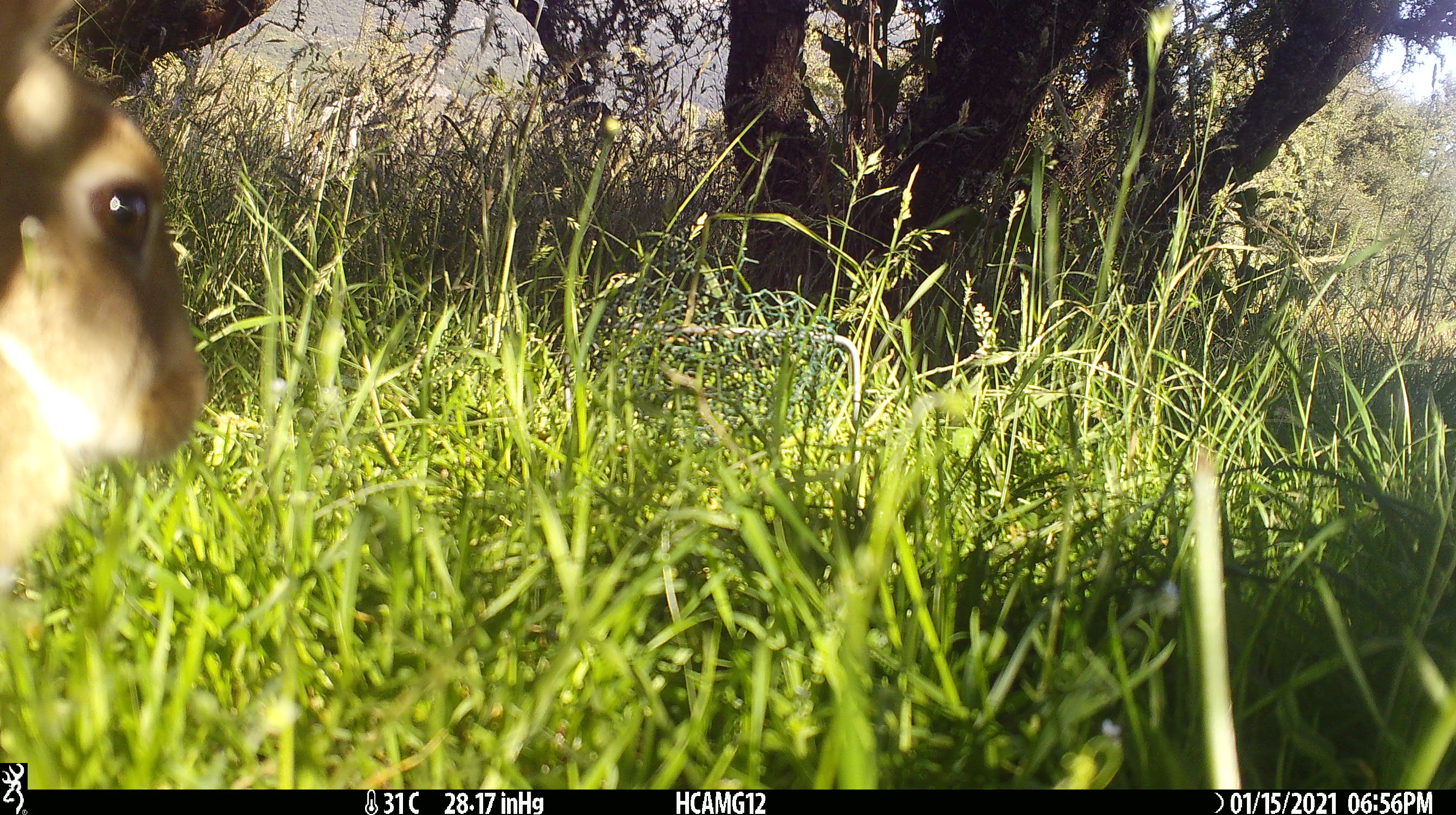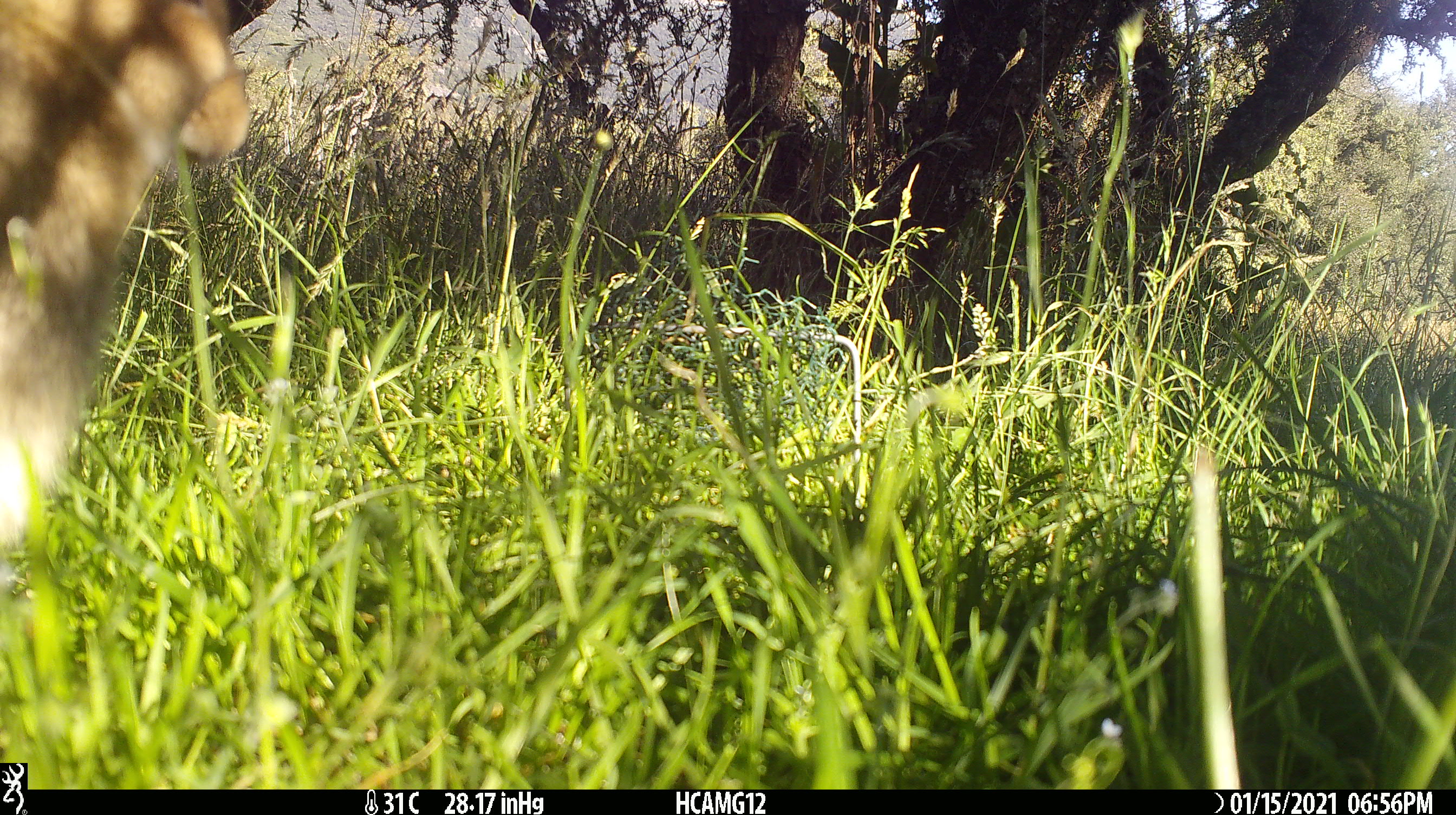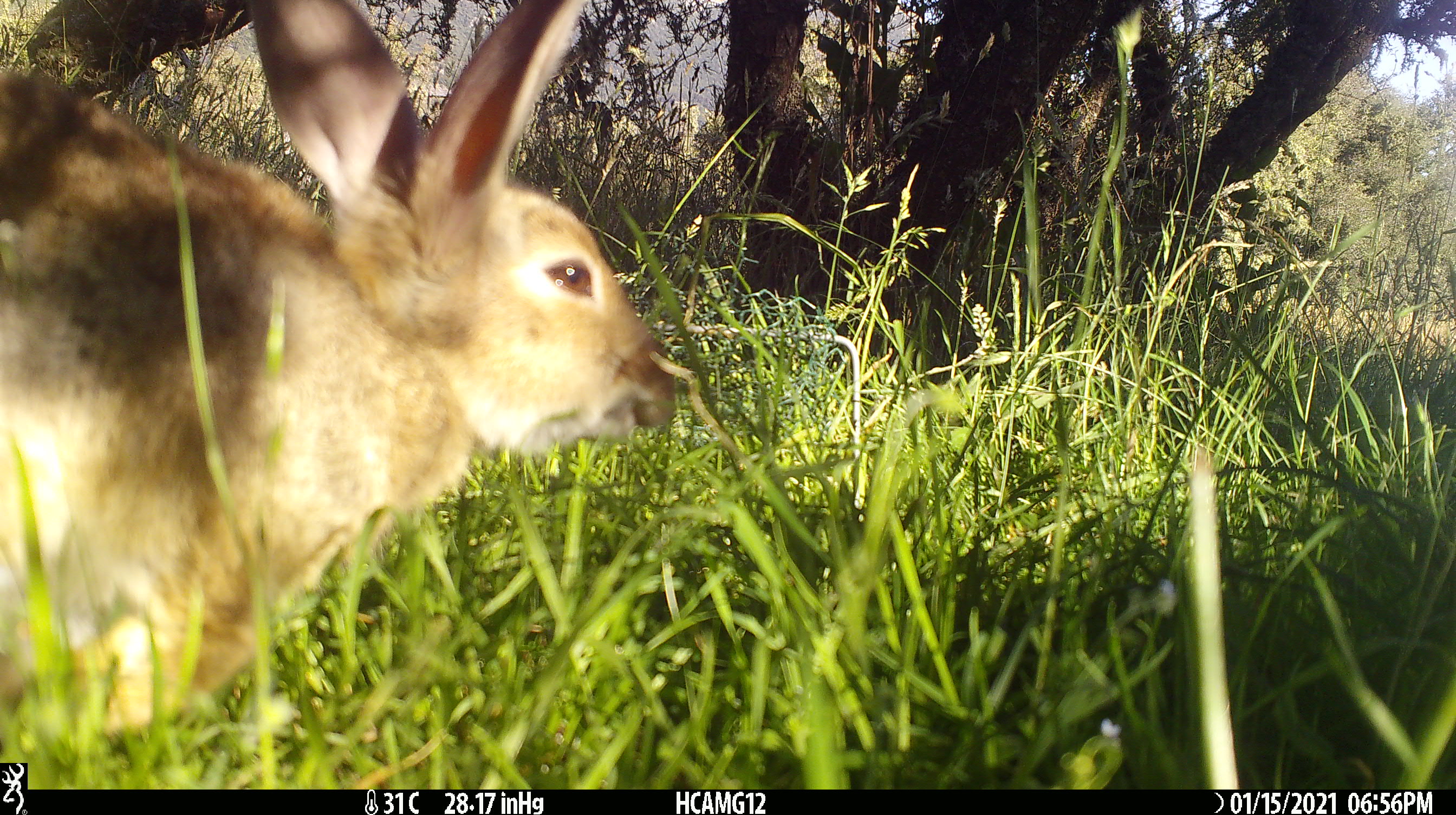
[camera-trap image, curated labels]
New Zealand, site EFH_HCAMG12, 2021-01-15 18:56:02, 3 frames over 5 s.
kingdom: Animalia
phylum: Chordata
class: Mammalia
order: Lagomorpha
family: Leporidae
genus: Oryctolagus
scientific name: Oryctolagus cuniculus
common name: european rabbit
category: rabbit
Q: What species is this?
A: Rabbit (european rabbit) (Oryctolagus cuniculus).